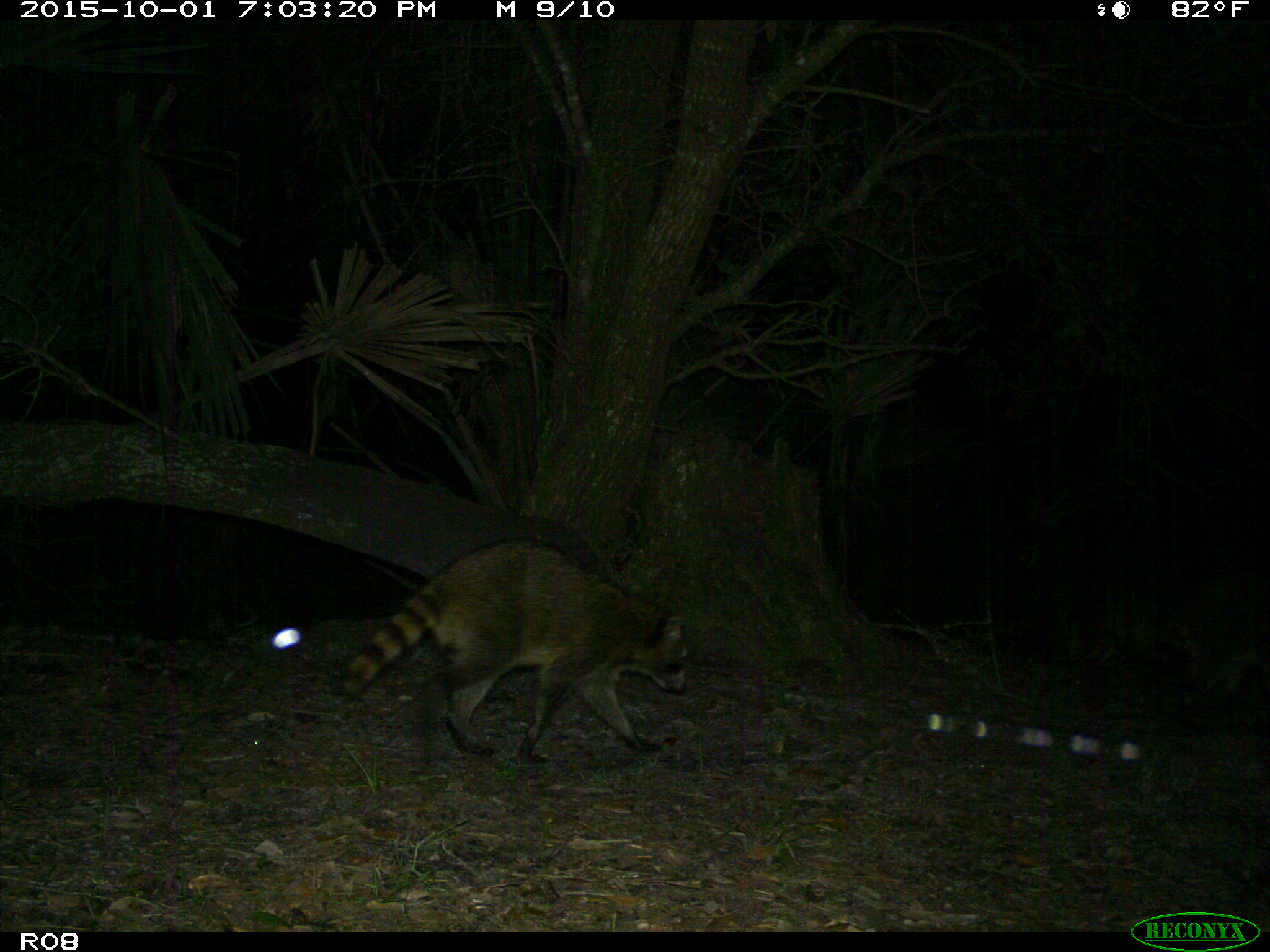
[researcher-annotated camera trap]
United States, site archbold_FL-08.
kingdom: Animalia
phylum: Chordata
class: Mammalia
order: Carnivora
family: Procyonidae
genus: Procyon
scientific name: Procyon lotor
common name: common raccoon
Procyon lotor (common raccoon).